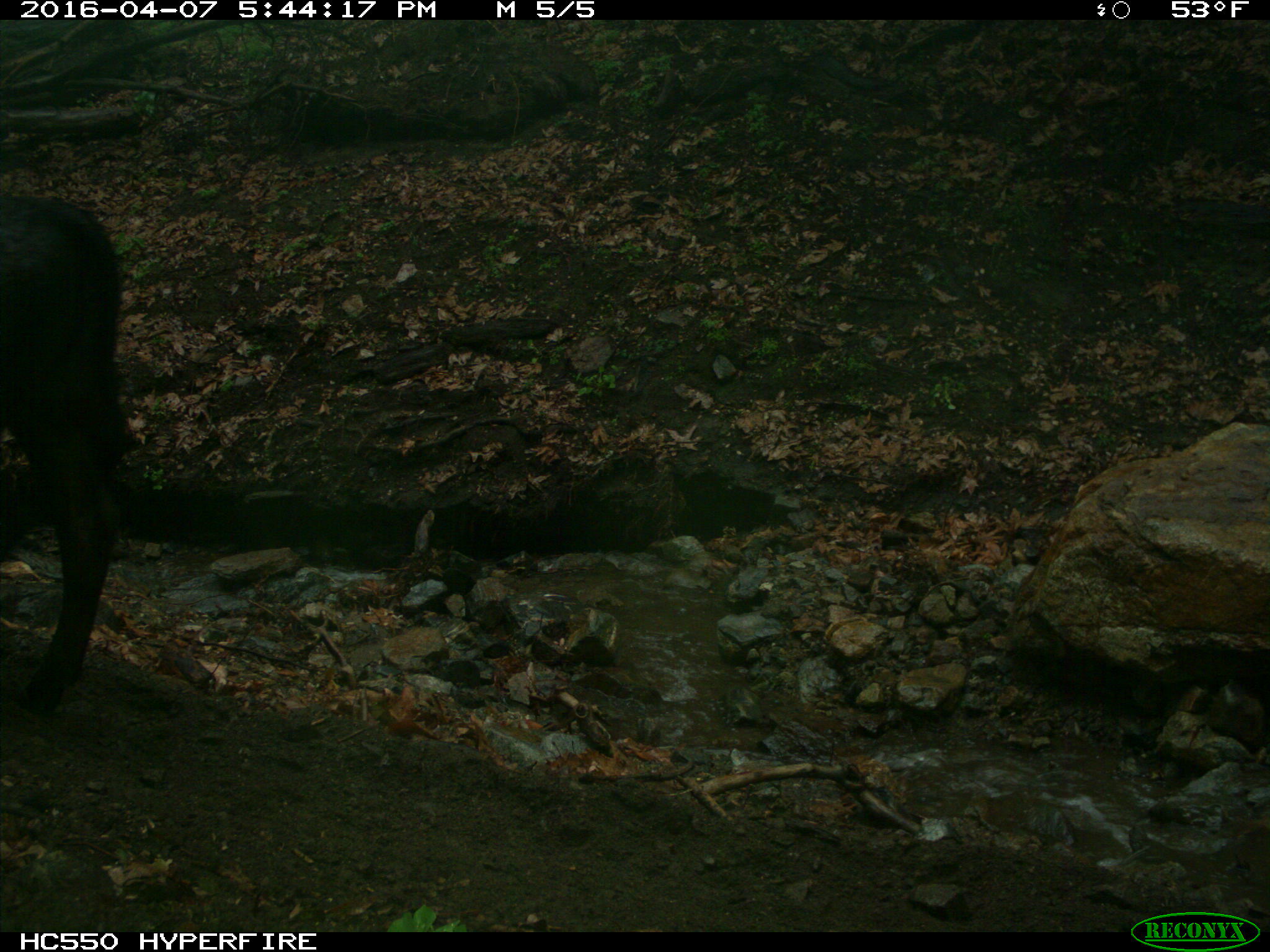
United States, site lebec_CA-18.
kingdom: Animalia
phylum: Chordata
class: Mammalia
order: Artiodactyla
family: Bovidae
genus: Bos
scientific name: Bos taurus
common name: domestic cow